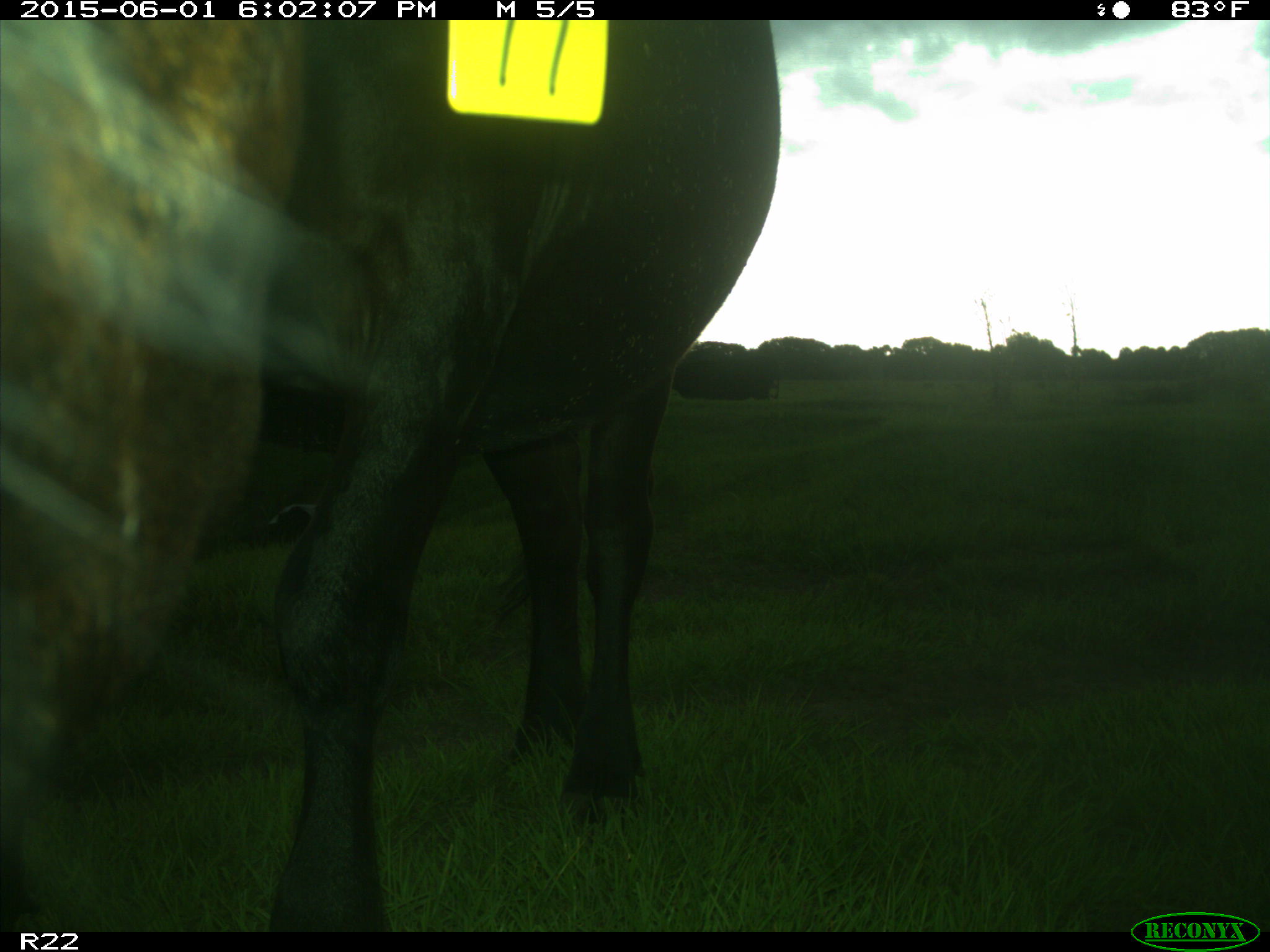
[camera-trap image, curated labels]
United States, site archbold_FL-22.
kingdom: Animalia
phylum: Chordata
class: Mammalia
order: Artiodactyla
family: Bovidae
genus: Bos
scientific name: Bos taurus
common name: domestic cow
Bos taurus (domestic cow).